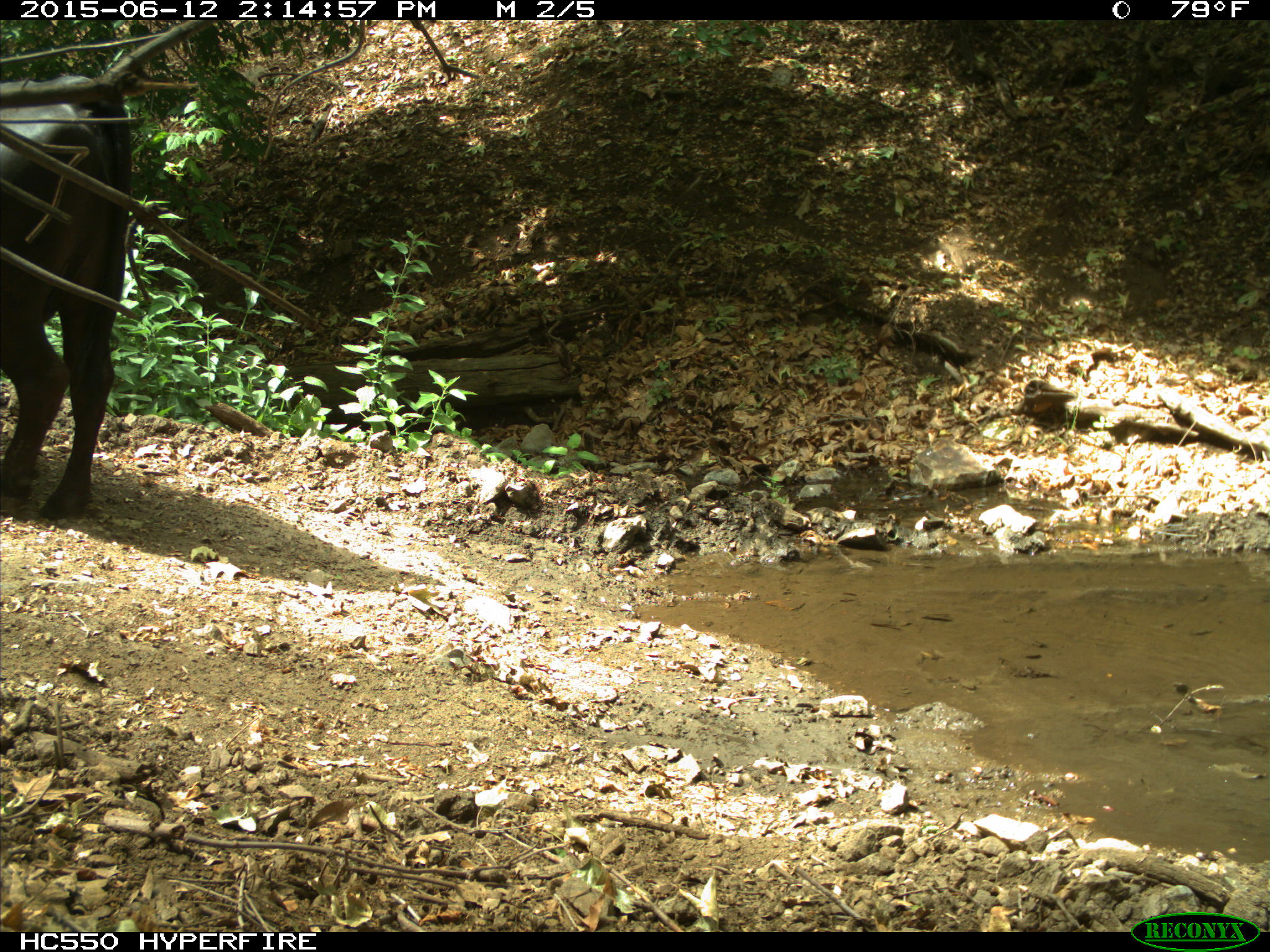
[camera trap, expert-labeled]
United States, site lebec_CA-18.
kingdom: Animalia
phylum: Chordata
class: Mammalia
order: Artiodactyla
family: Bovidae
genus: Bos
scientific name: Bos taurus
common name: domestic cow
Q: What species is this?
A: Bos taurus (domestic cow).